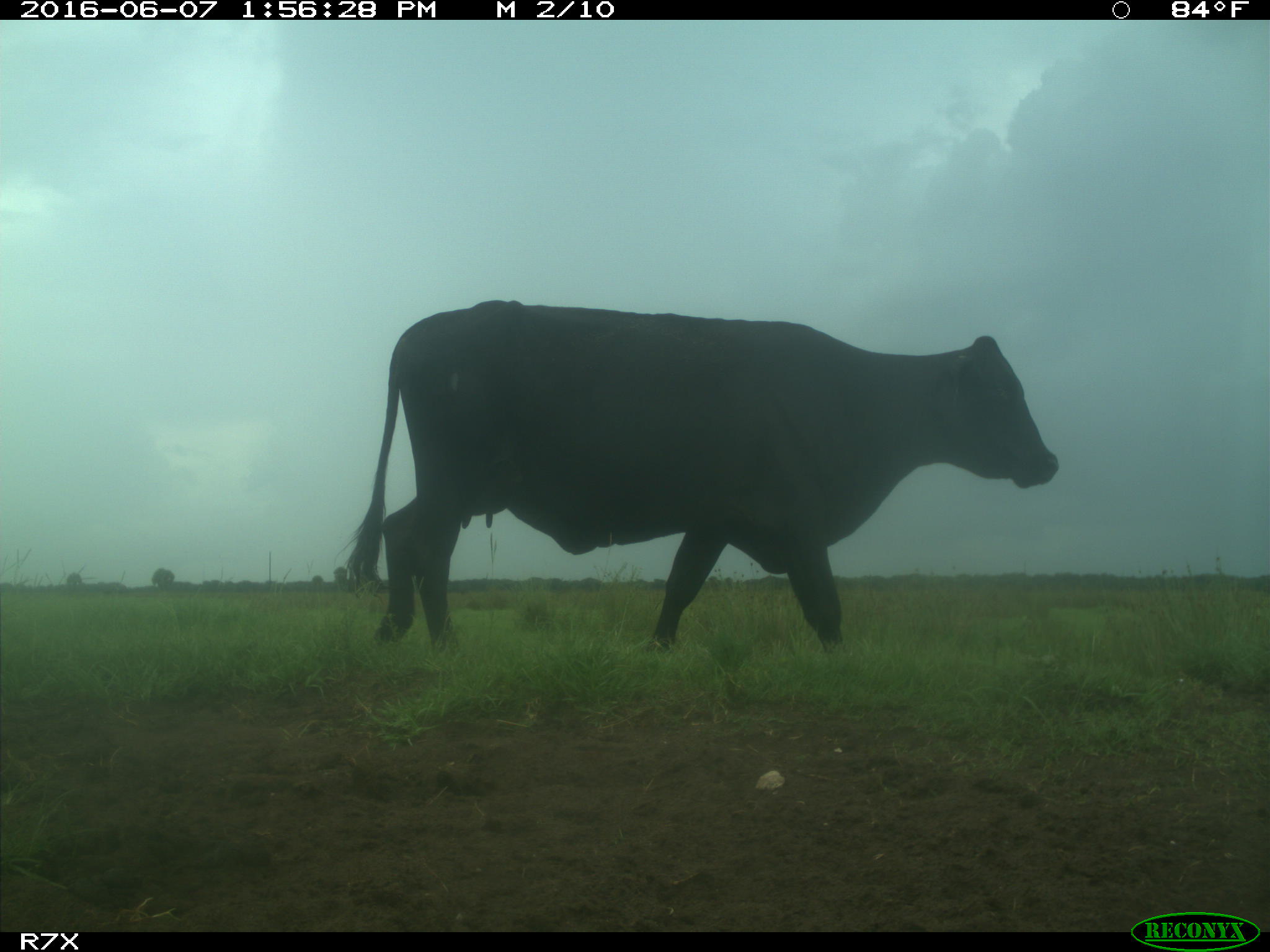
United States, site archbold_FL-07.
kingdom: Animalia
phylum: Chordata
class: Mammalia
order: Artiodactyla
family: Bovidae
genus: Bos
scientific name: Bos taurus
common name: domestic cow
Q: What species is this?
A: Bos taurus (domestic cow).